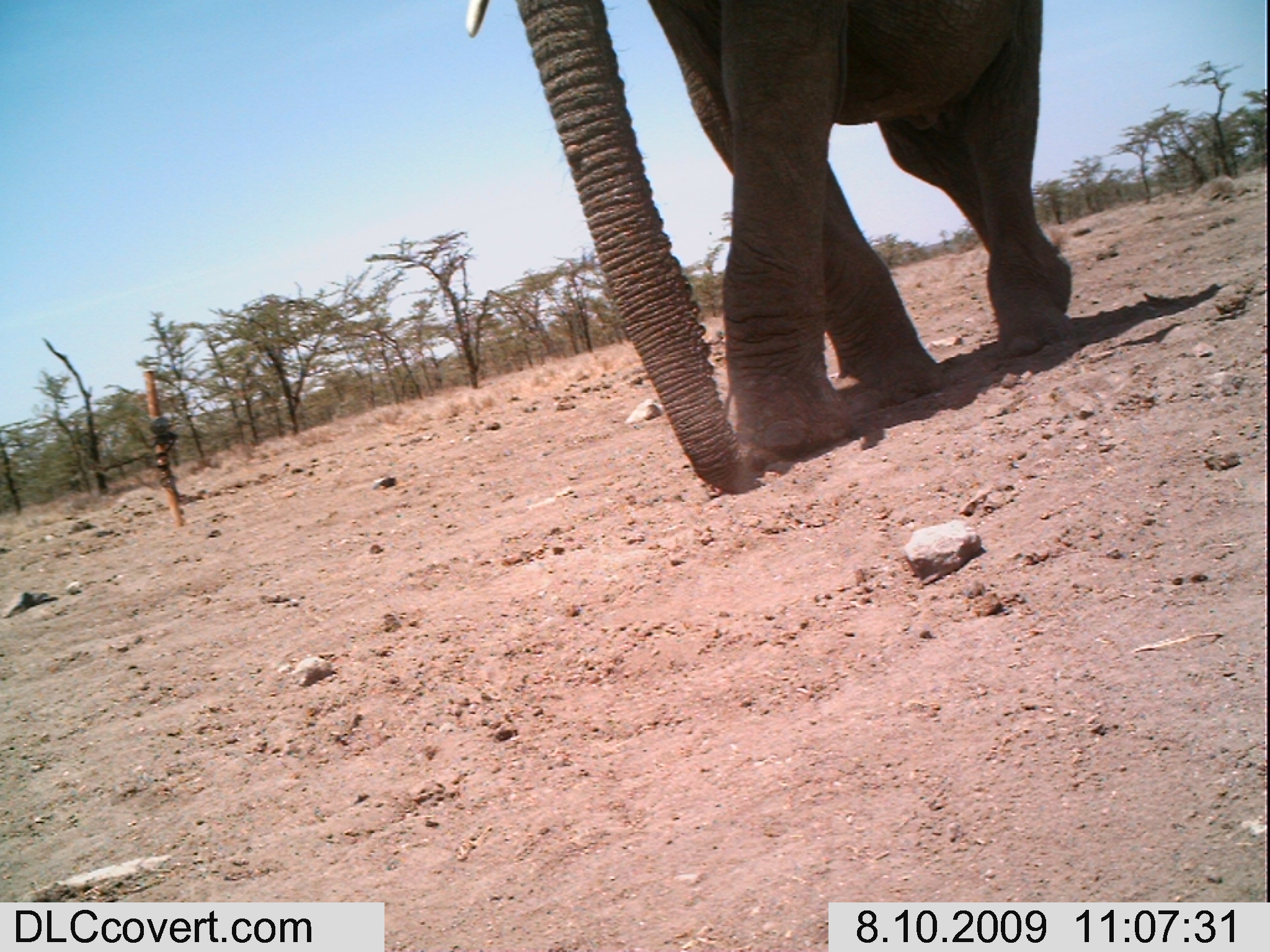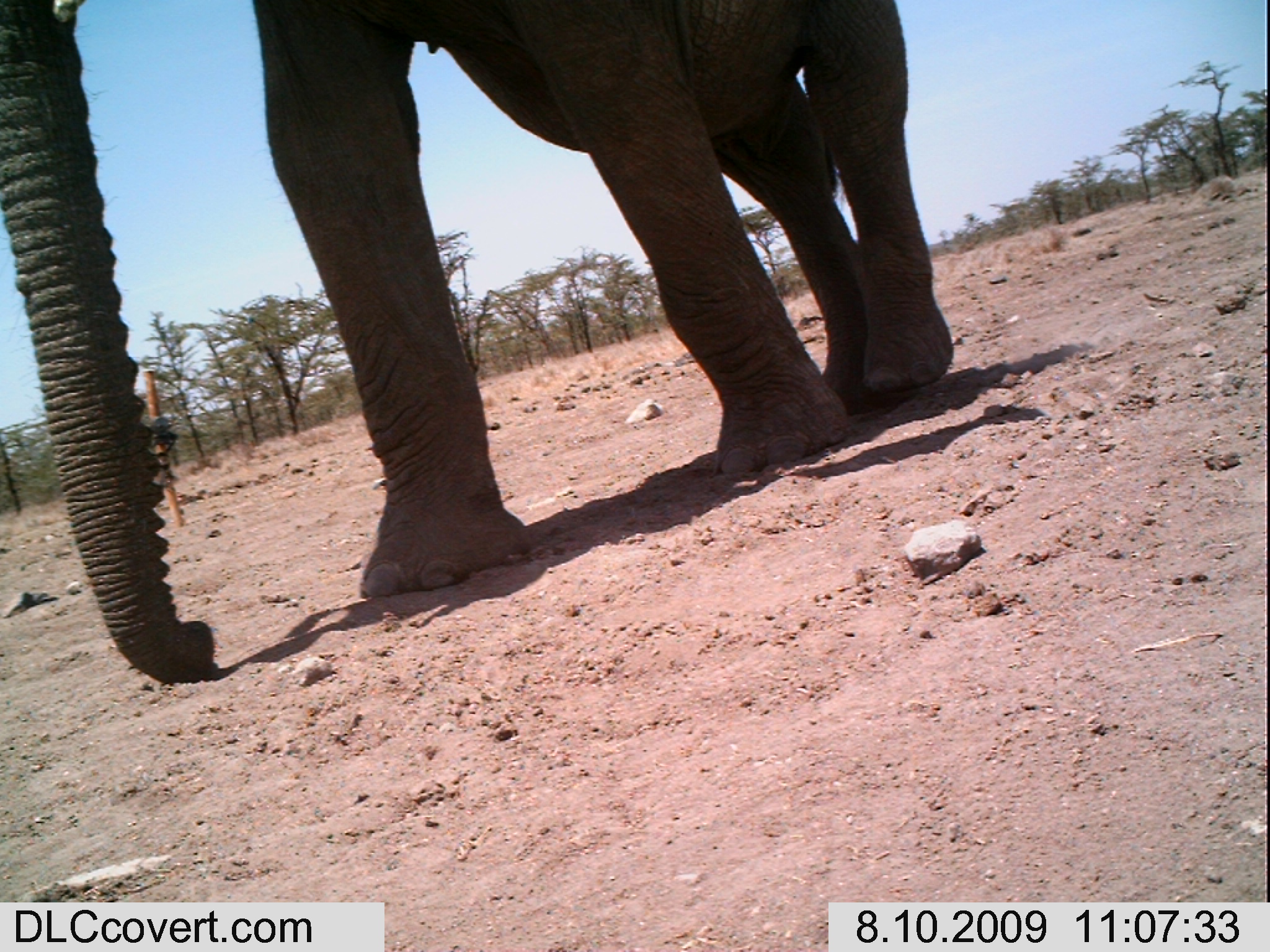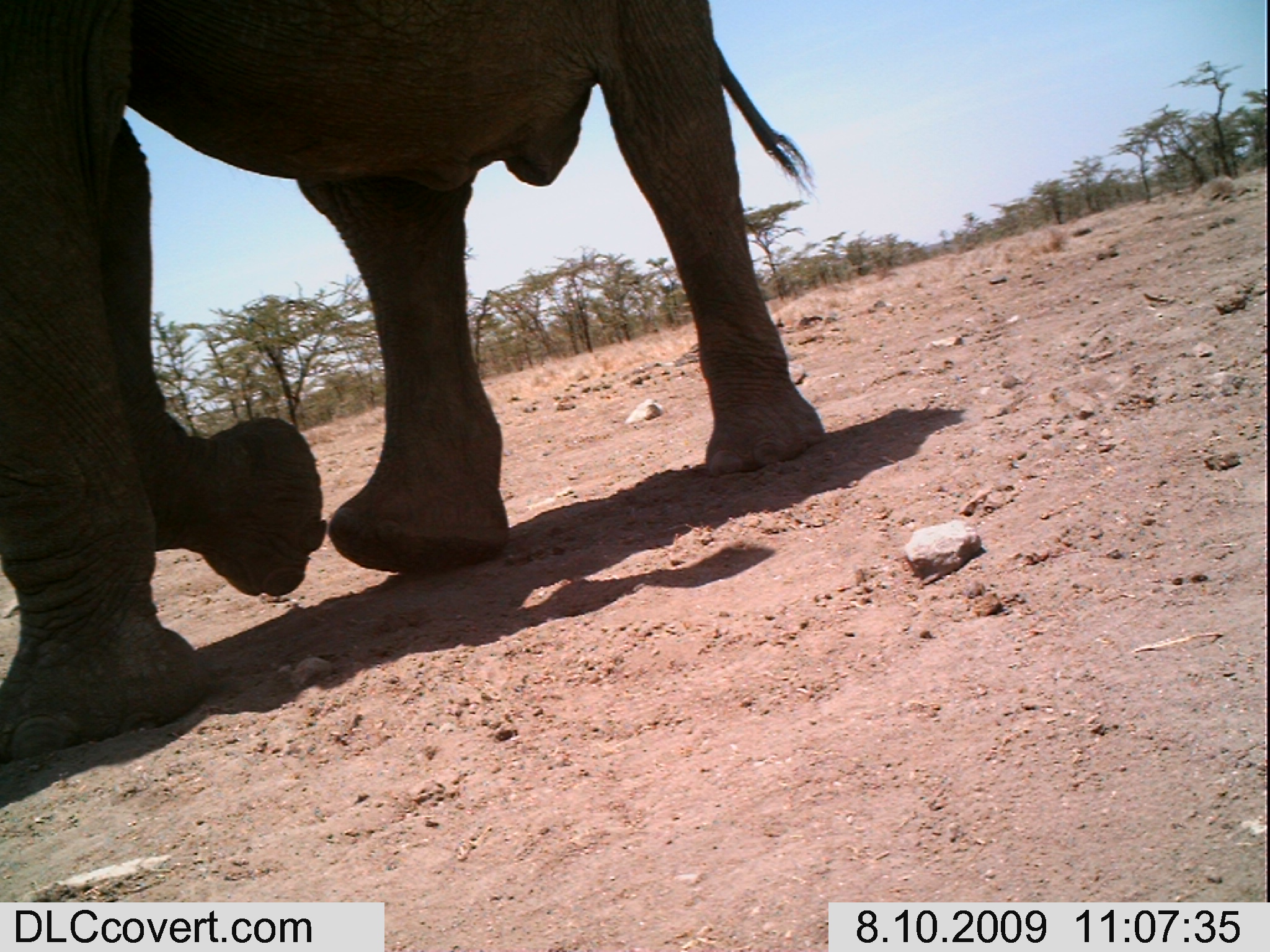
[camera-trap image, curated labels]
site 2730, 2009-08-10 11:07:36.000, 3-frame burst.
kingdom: Animalia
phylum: Chordata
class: Mammalia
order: Proboscidea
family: Elephantidae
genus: Loxodonta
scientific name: Loxodonta africana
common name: african bush elephant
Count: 1.